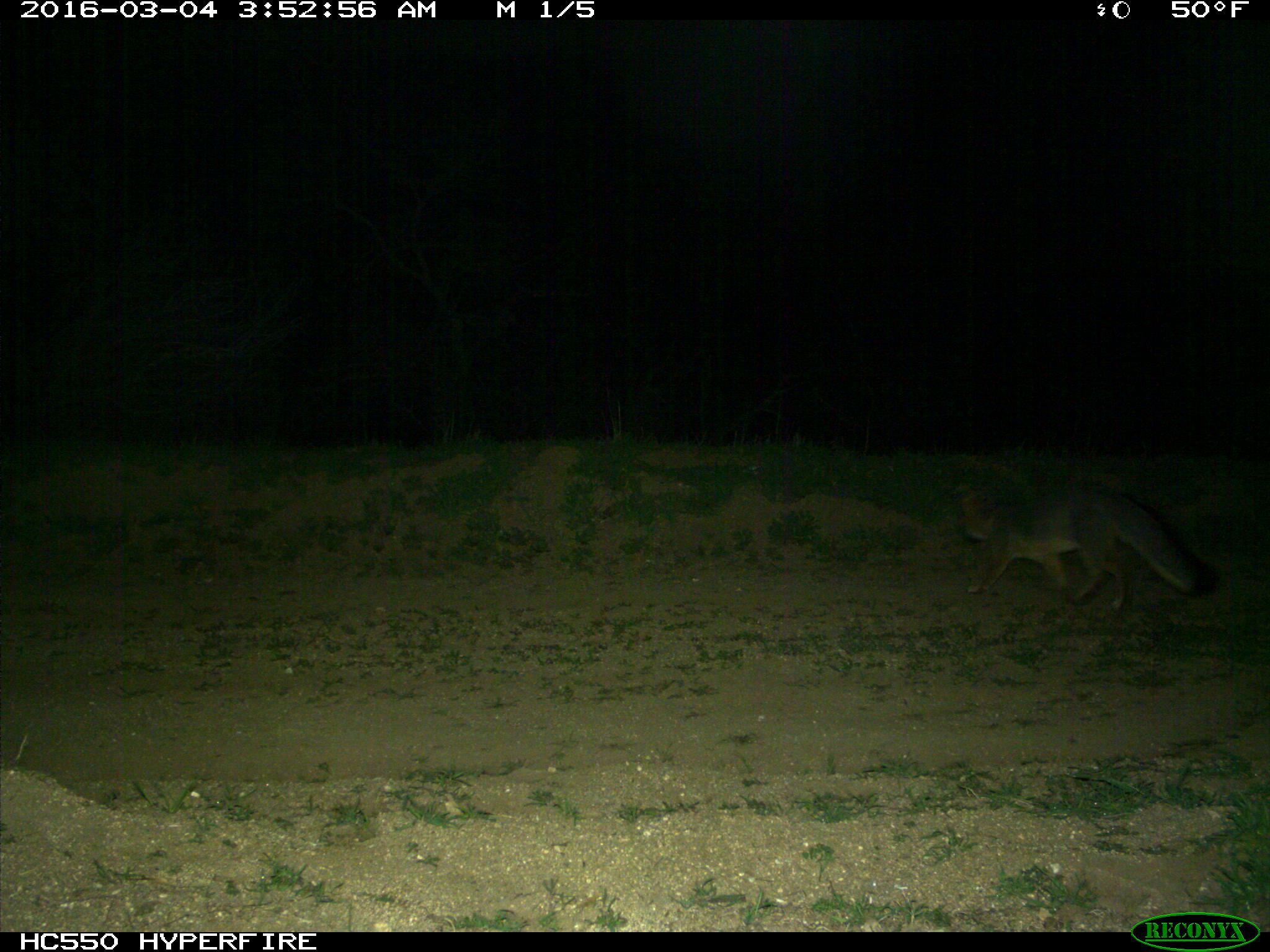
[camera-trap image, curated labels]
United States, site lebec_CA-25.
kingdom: Animalia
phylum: Chordata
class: Mammalia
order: Carnivora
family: Canidae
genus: Urocyon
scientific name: Urocyon cinereoargenteus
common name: gray fox